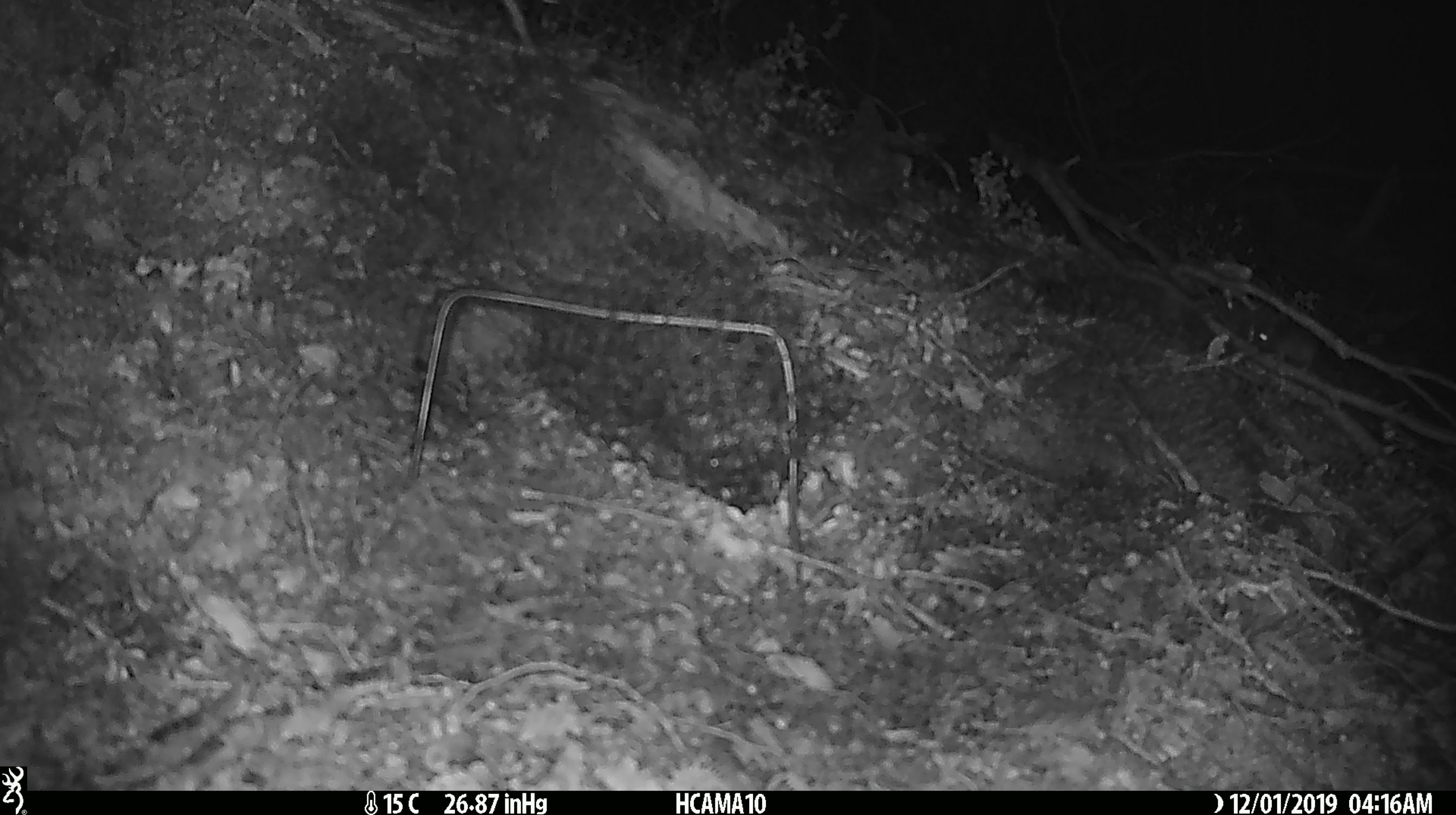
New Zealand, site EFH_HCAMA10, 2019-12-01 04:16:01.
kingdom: Animalia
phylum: Chordata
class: Mammalia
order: Rodentia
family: Muridae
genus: Mus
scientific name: Mus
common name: mouse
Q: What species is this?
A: Mouse (Mus).